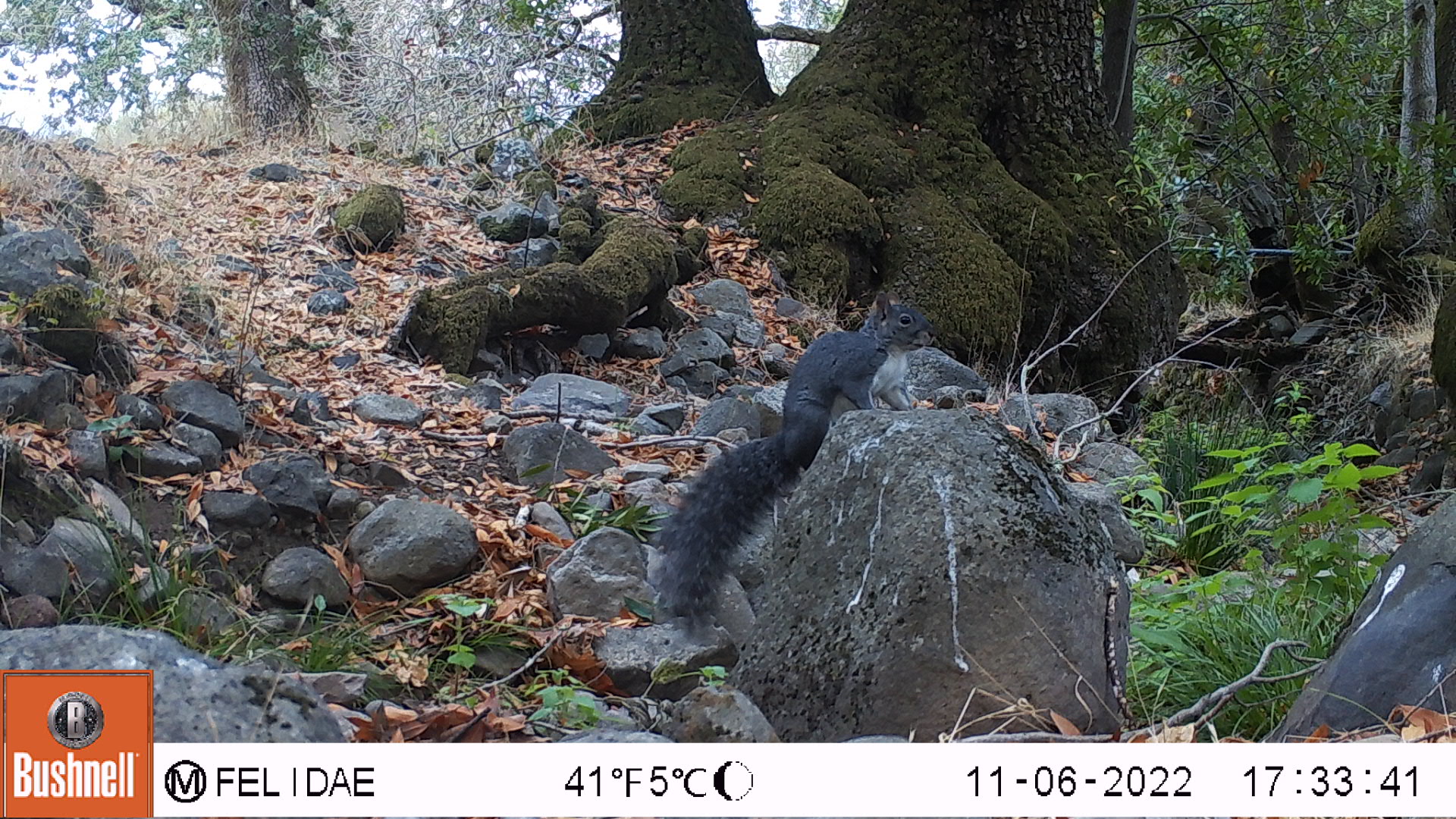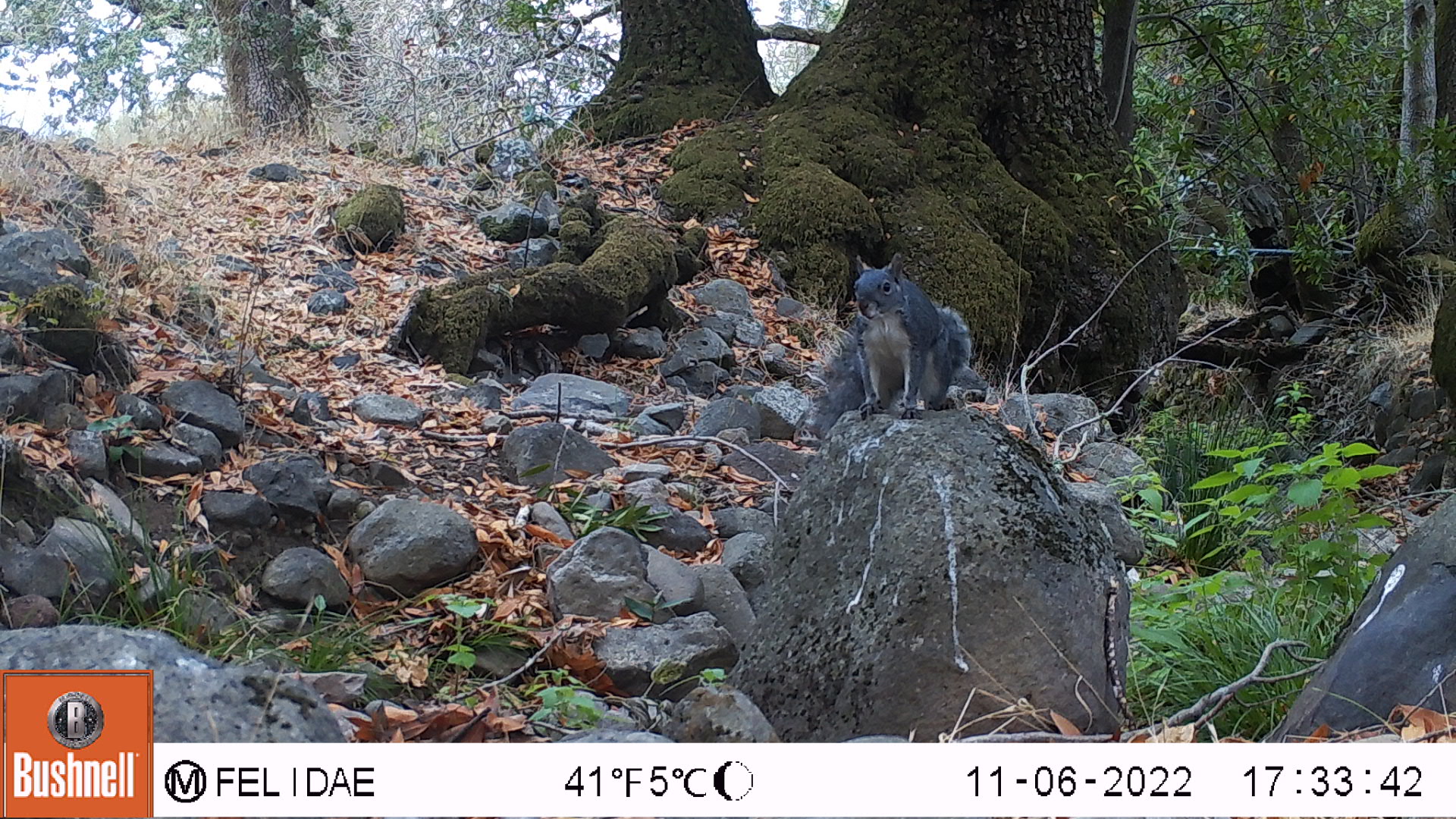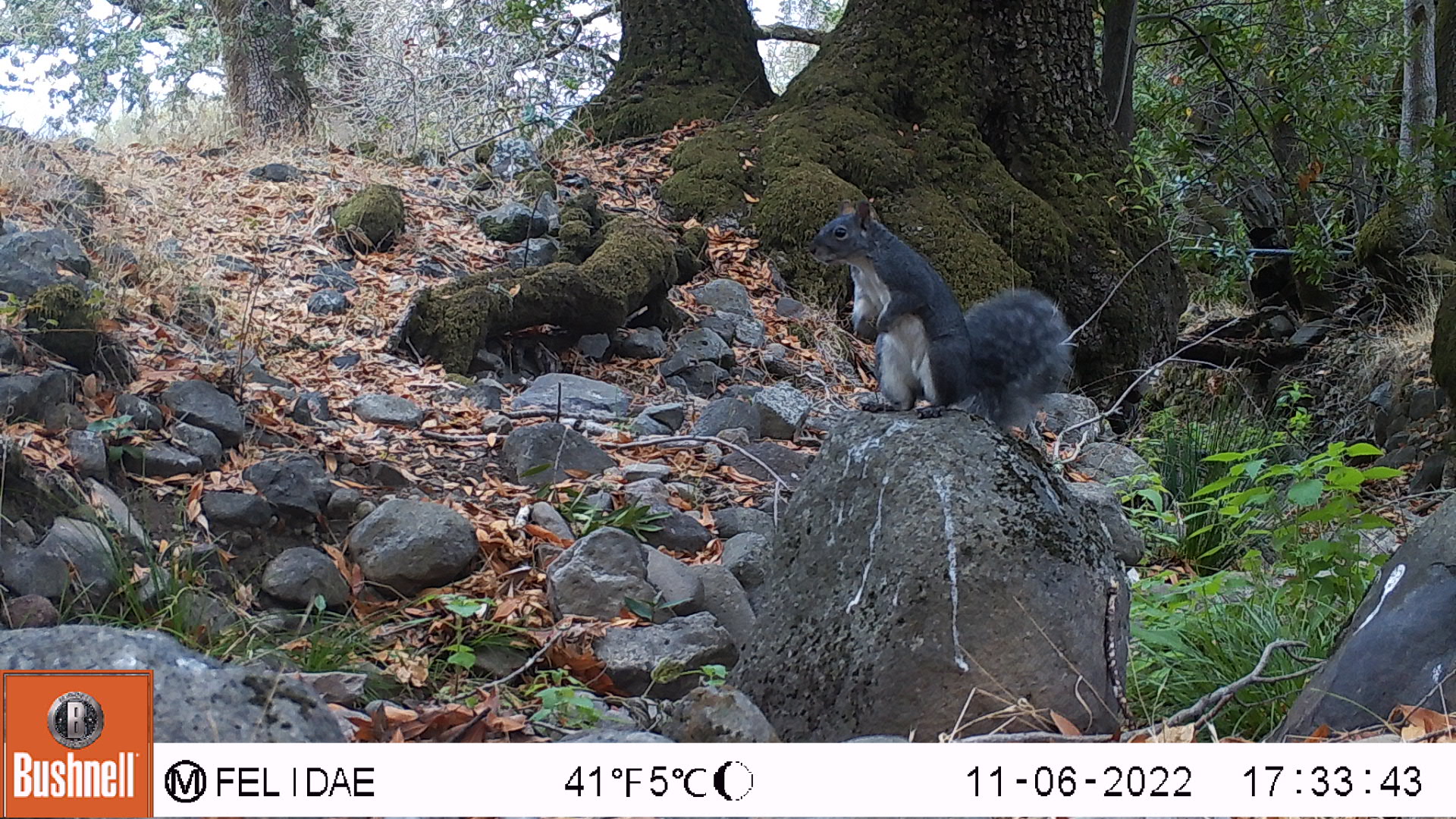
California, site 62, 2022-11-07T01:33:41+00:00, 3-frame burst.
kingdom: Animalia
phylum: Chordata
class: Mammalia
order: Rodentia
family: Sciuridae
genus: Sciurus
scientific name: Sciurus griseus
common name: western gray squirrel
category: western grey squirrel